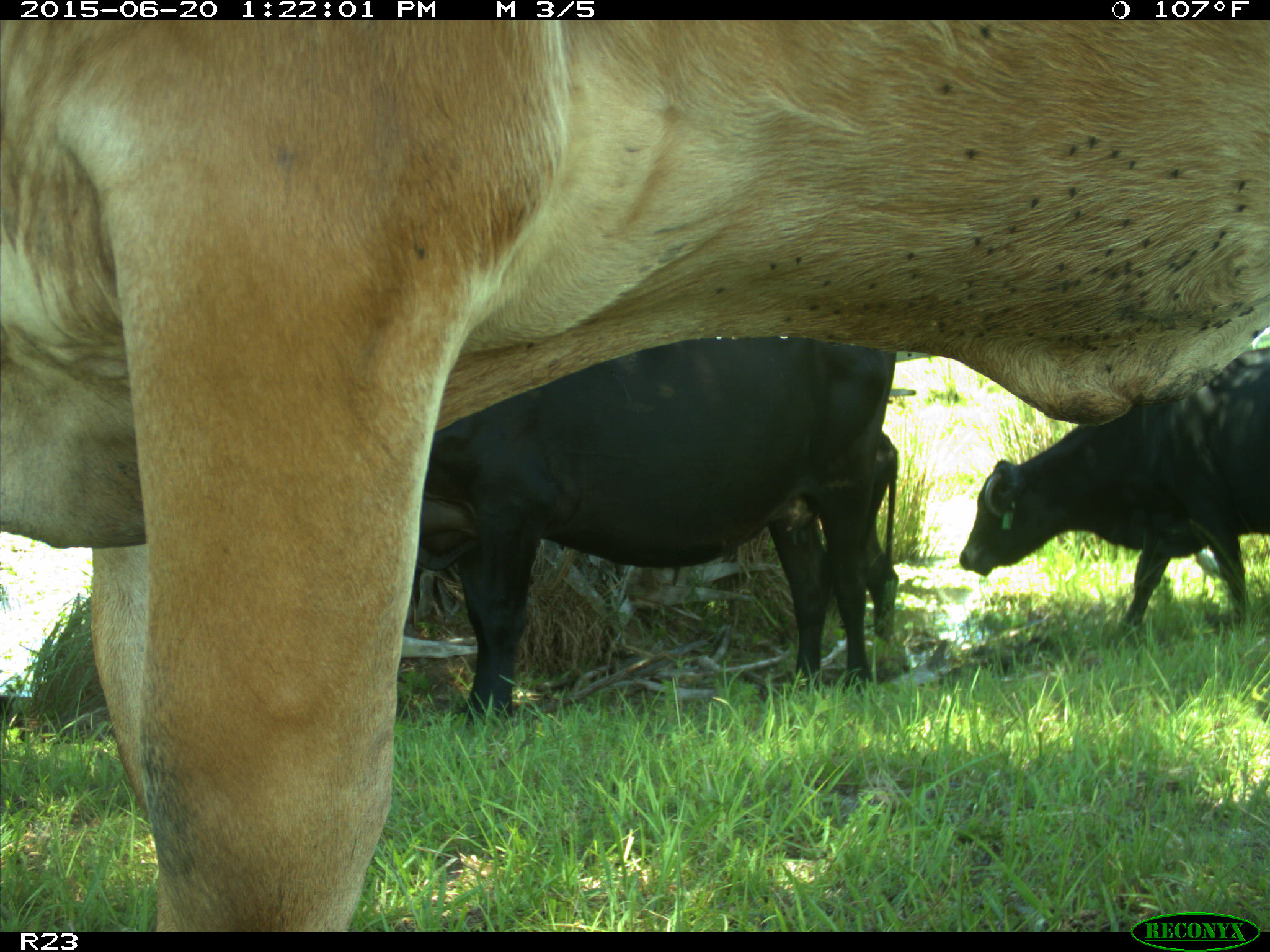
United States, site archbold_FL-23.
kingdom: Animalia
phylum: Chordata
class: Mammalia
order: Artiodactyla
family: Bovidae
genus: Bos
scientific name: Bos taurus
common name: domestic cow